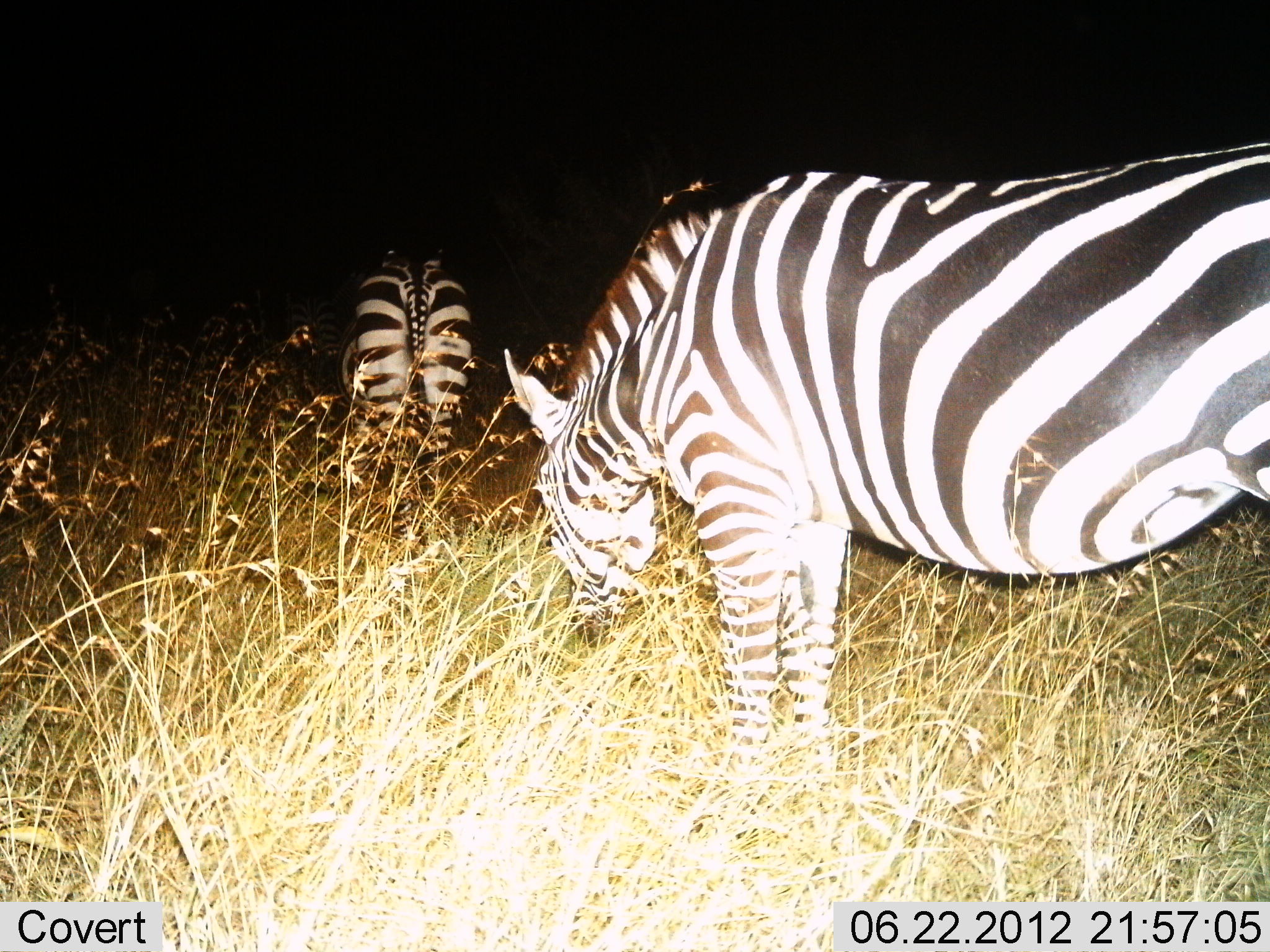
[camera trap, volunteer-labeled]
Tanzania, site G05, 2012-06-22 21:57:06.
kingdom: Animalia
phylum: Chordata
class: Mammalia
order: Perissodactyla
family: Equidae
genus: Equus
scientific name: Equus quagga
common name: plains zebra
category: zebra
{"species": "zebra (plains zebra) (Equus quagga)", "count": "2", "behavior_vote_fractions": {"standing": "10%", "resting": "0%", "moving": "0%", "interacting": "0%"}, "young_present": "0%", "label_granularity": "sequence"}